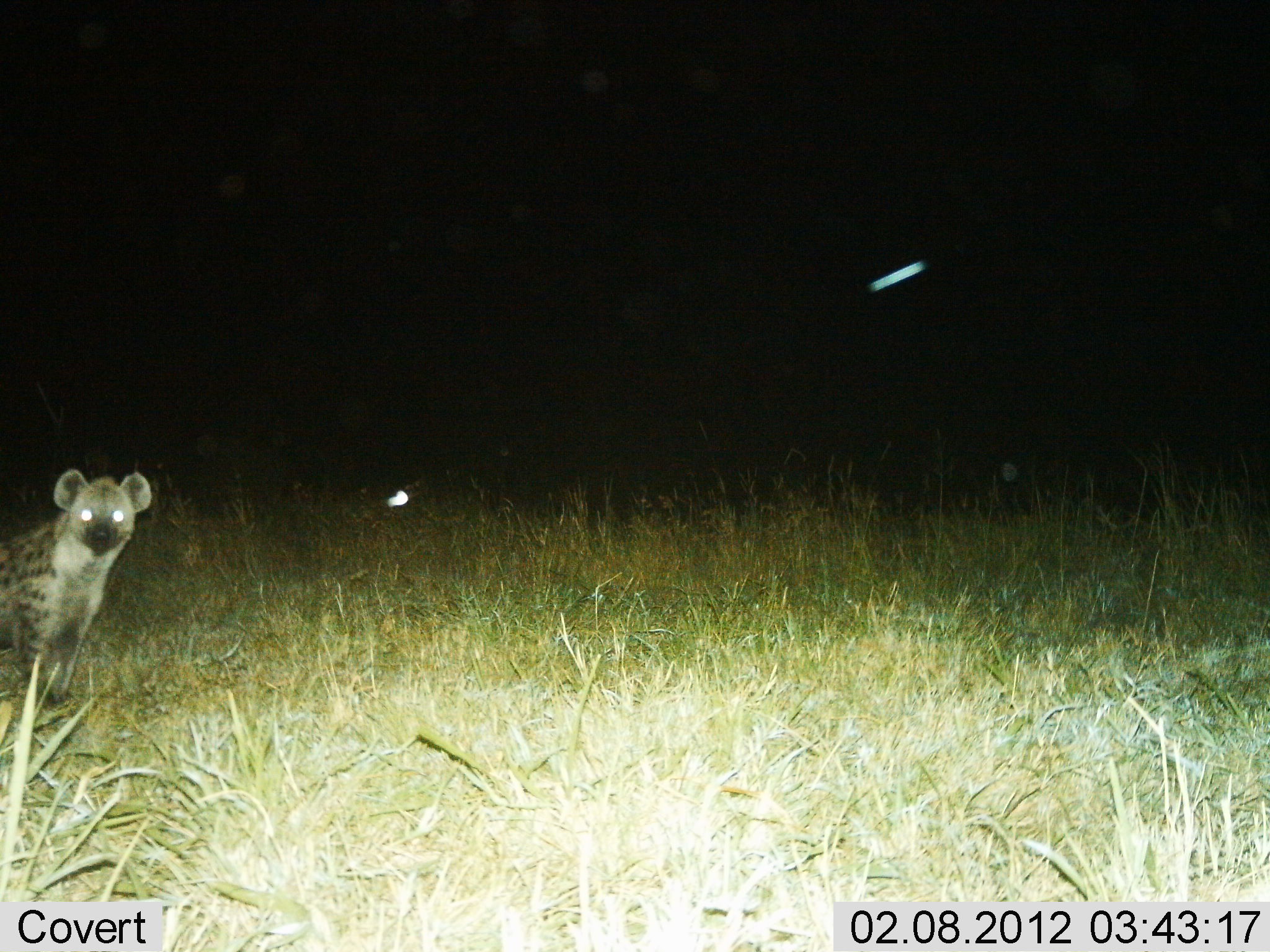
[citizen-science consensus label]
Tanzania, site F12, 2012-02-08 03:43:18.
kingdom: Animalia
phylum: Chordata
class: Mammalia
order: Carnivora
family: Hyaenidae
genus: Crocuta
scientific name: Crocuta crocuta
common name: spotted hyena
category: hyenaspotted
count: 1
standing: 100%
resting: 0%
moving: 0%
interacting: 0%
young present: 0%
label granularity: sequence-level